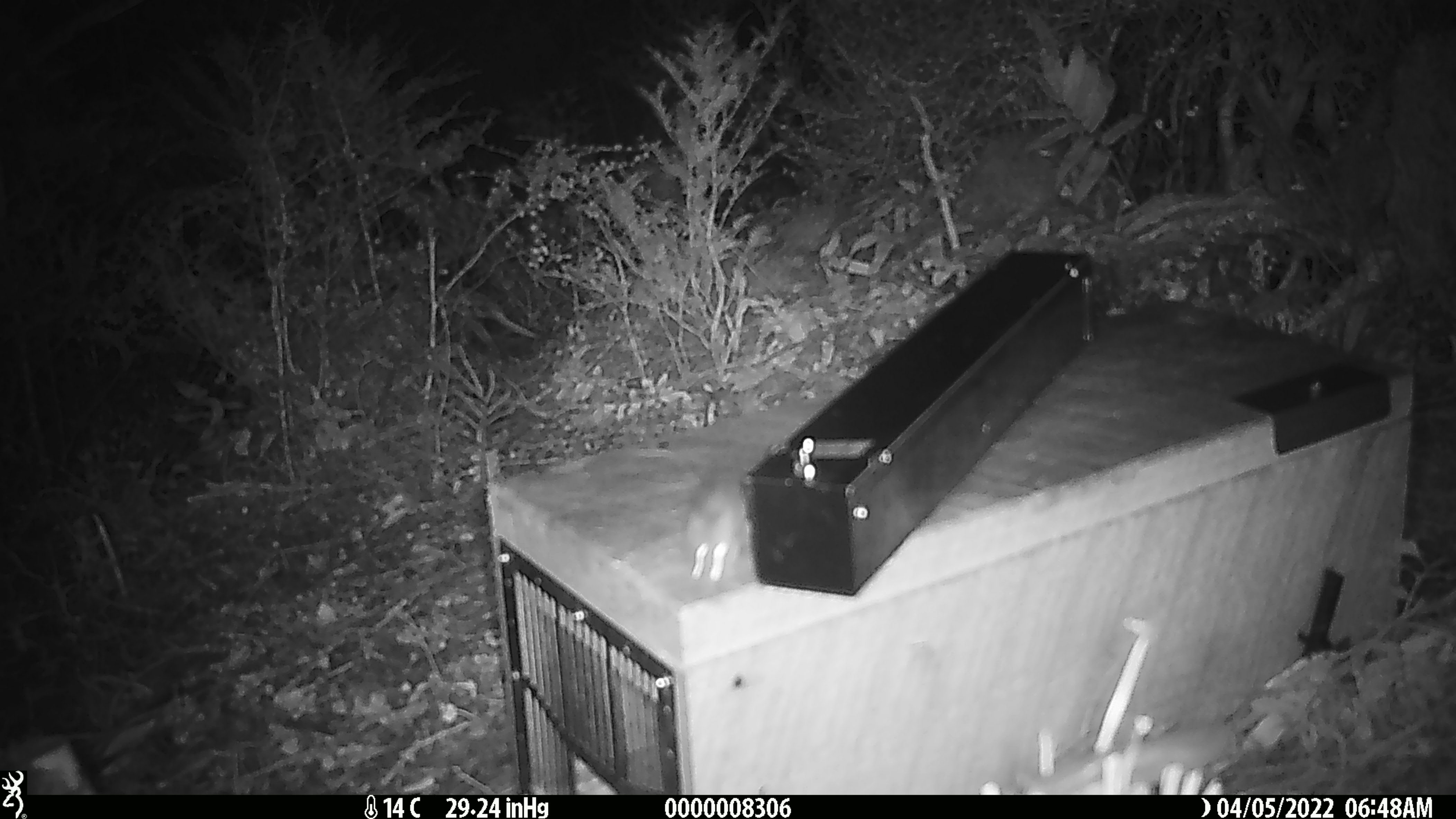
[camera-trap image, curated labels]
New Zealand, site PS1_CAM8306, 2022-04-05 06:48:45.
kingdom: Animalia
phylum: Chordata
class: Mammalia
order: Rodentia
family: Muridae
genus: Mus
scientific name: Mus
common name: mouse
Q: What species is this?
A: Mouse (Mus).